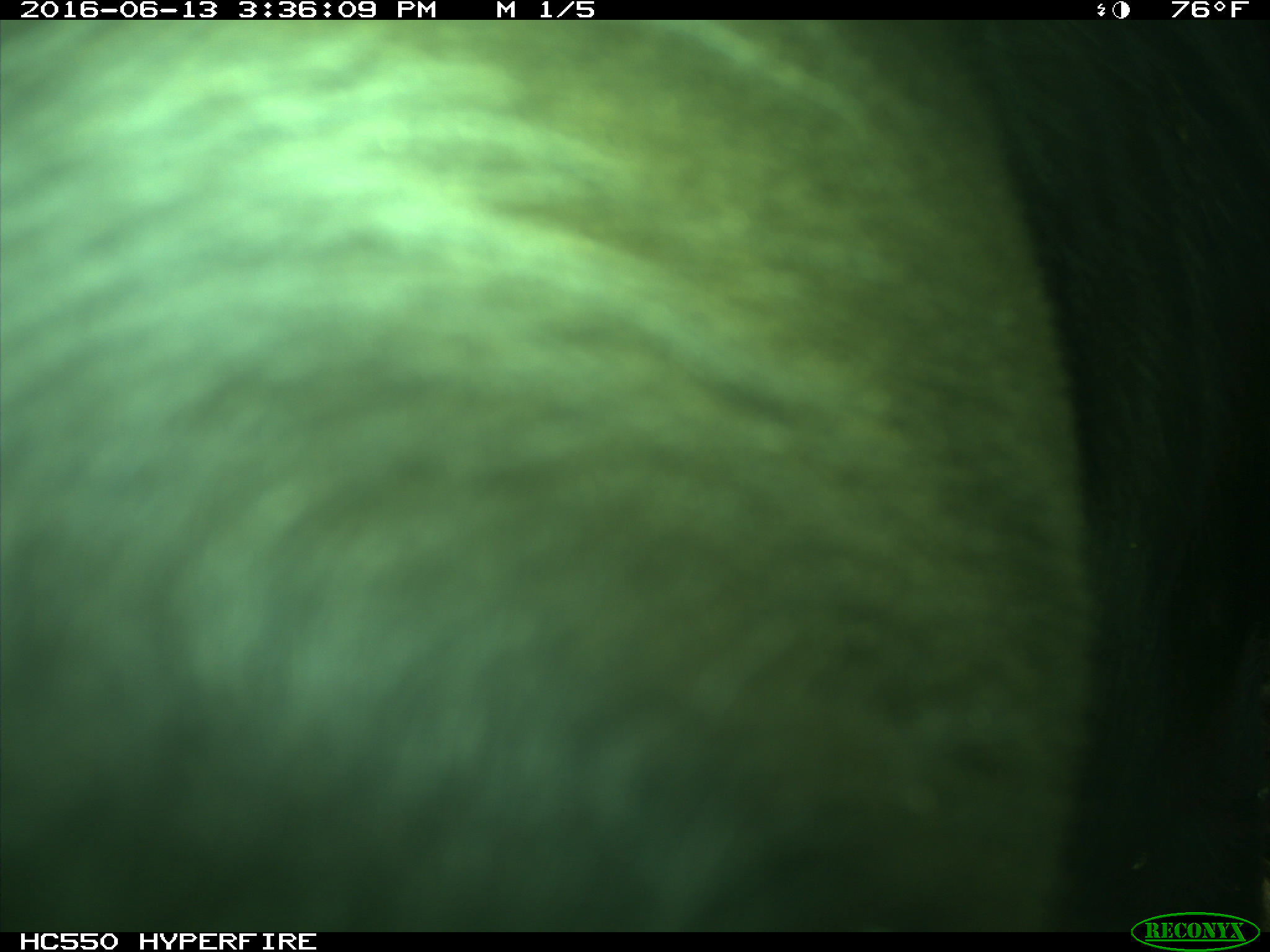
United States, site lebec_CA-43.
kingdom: Animalia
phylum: Chordata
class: Mammalia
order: Artiodactyla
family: Bovidae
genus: Bos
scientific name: Bos taurus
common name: domestic cow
Bos taurus (domestic cow).